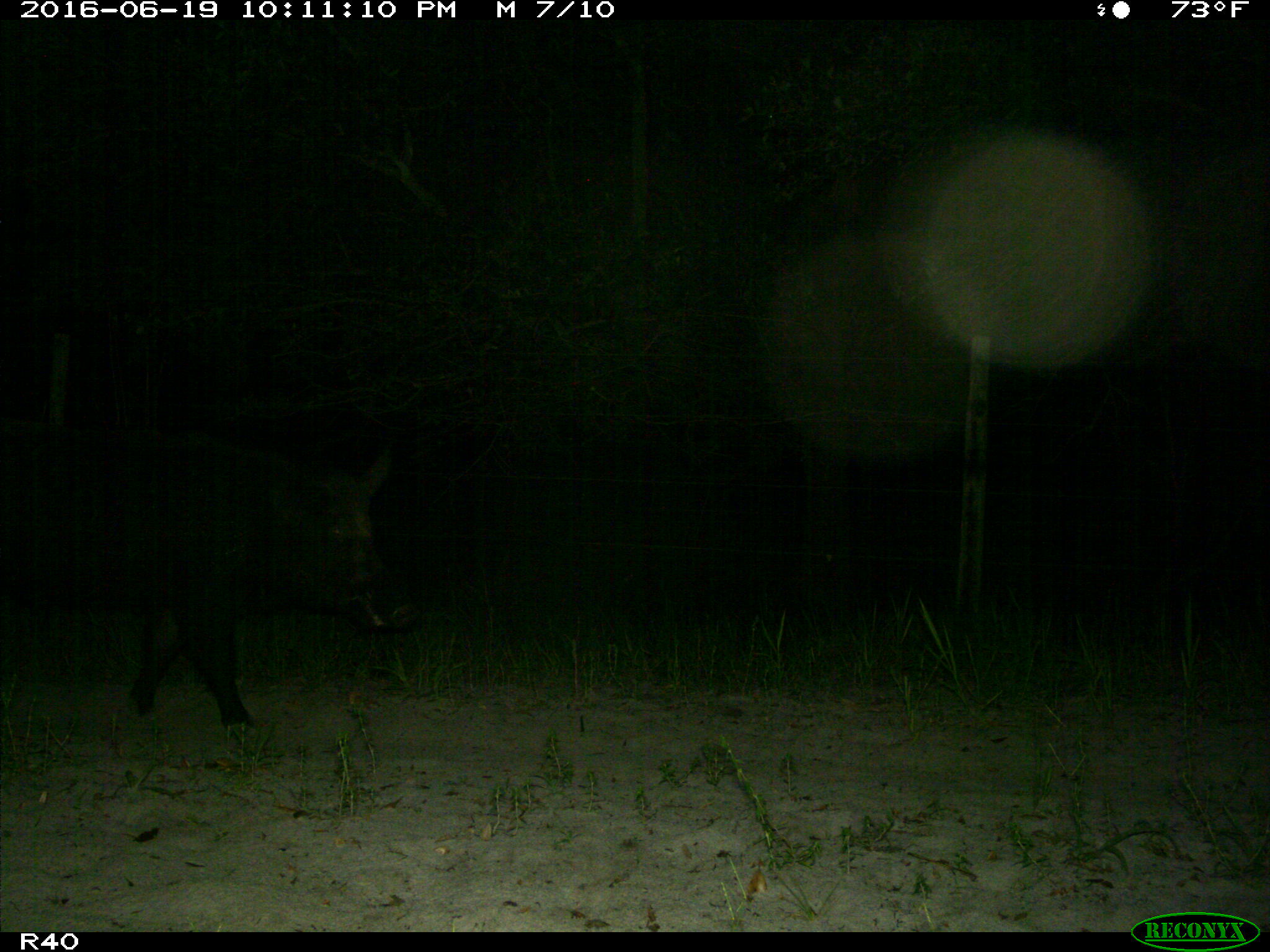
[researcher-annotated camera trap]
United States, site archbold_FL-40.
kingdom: Animalia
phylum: Chordata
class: Mammalia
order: Artiodactyla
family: Suidae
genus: Sus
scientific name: Sus scrofa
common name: wild boar